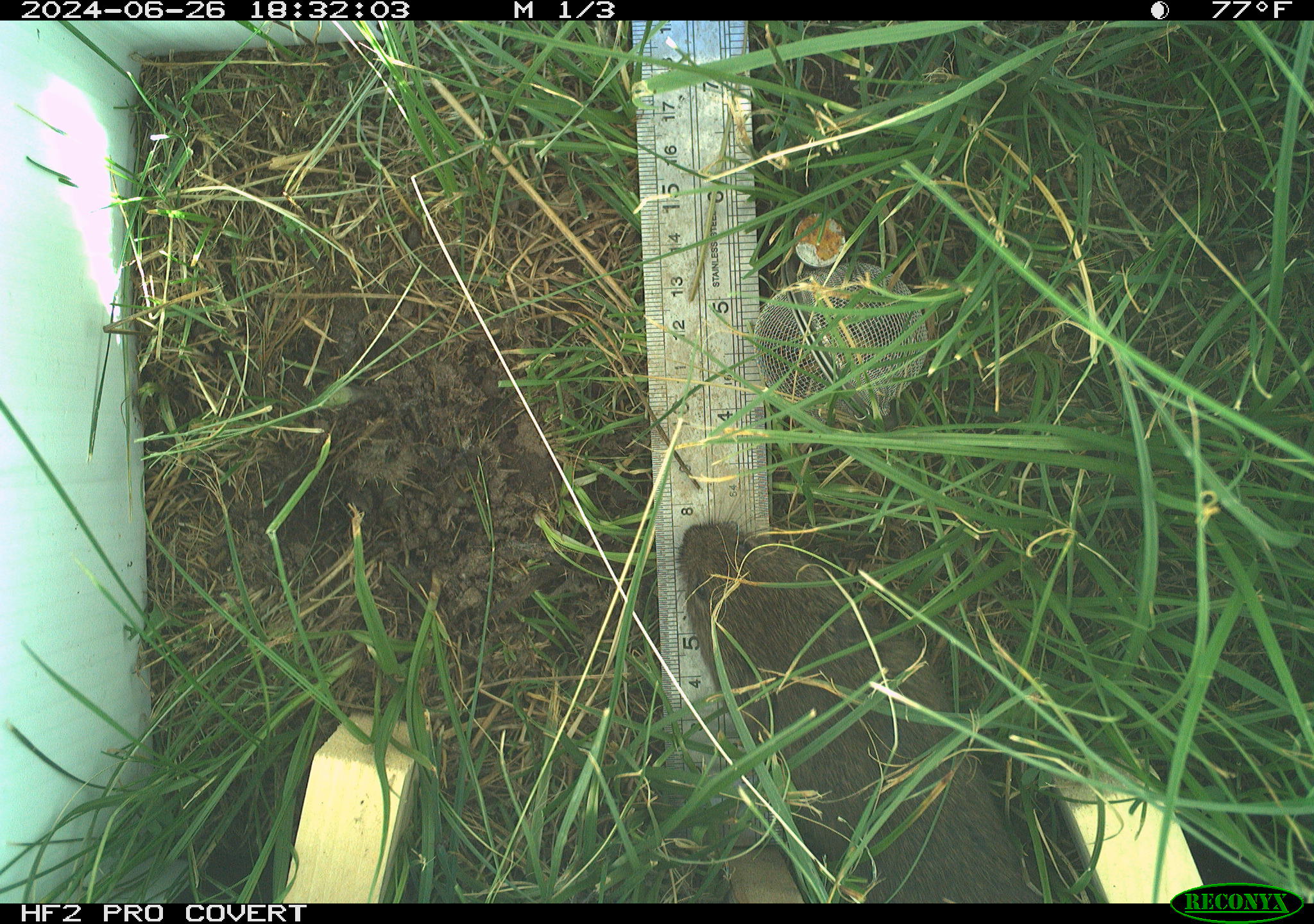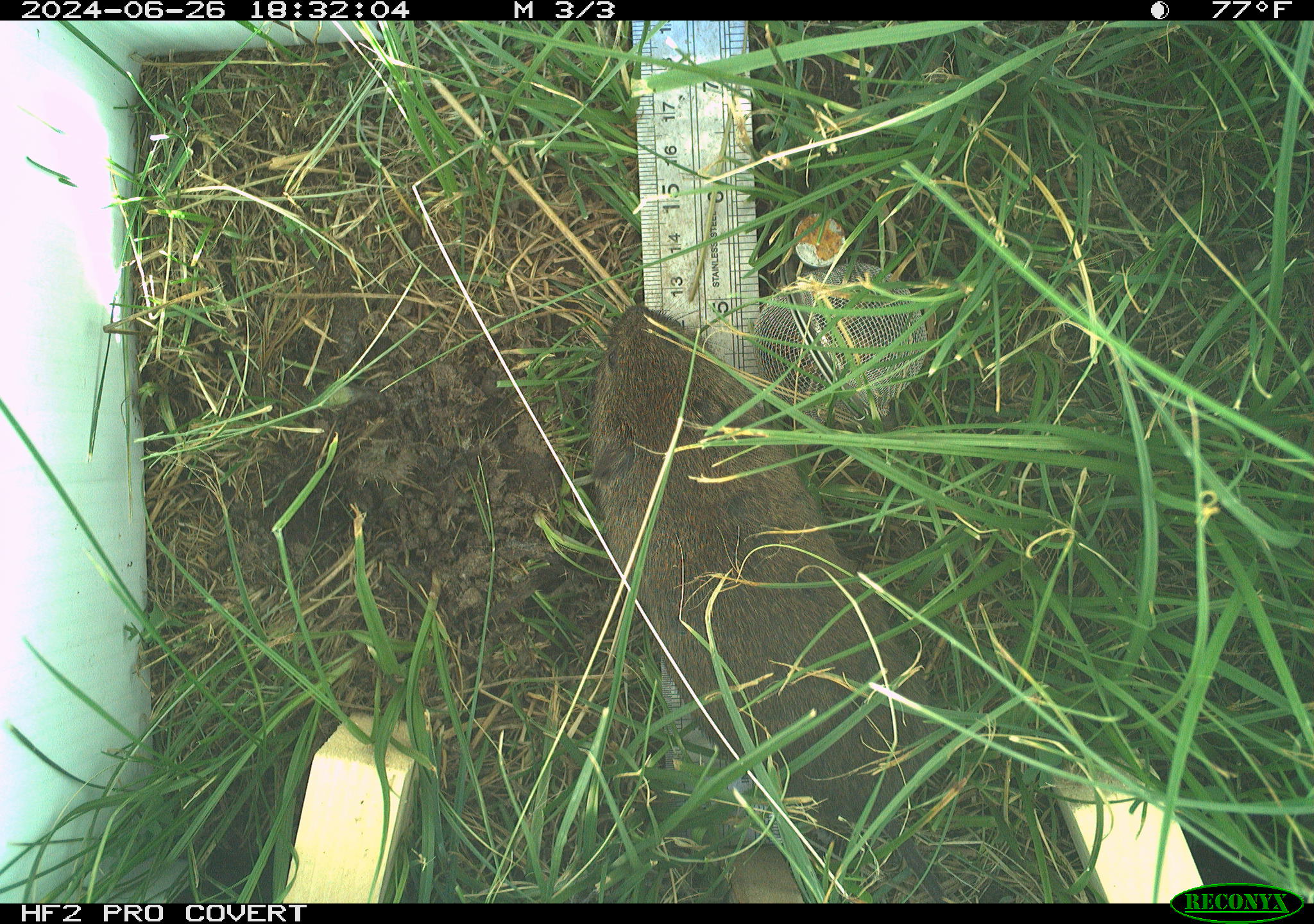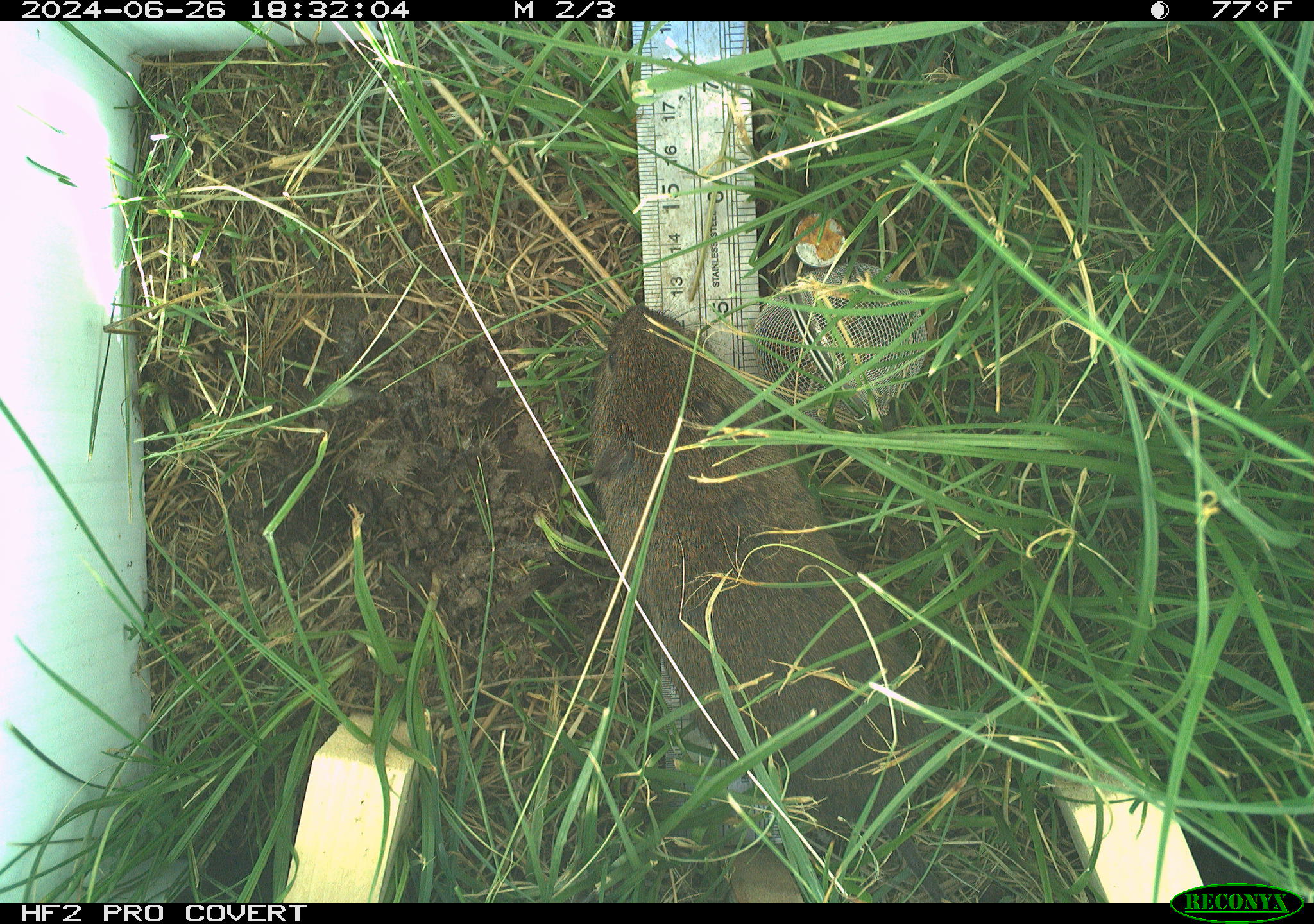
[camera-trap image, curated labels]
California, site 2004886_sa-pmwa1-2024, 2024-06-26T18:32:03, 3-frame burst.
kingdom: Animalia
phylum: Chordata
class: Mammalia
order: Rodentia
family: Cricetidae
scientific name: Arvicolinae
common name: voles, lemmings, and muskrats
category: arvicolinae subfamily